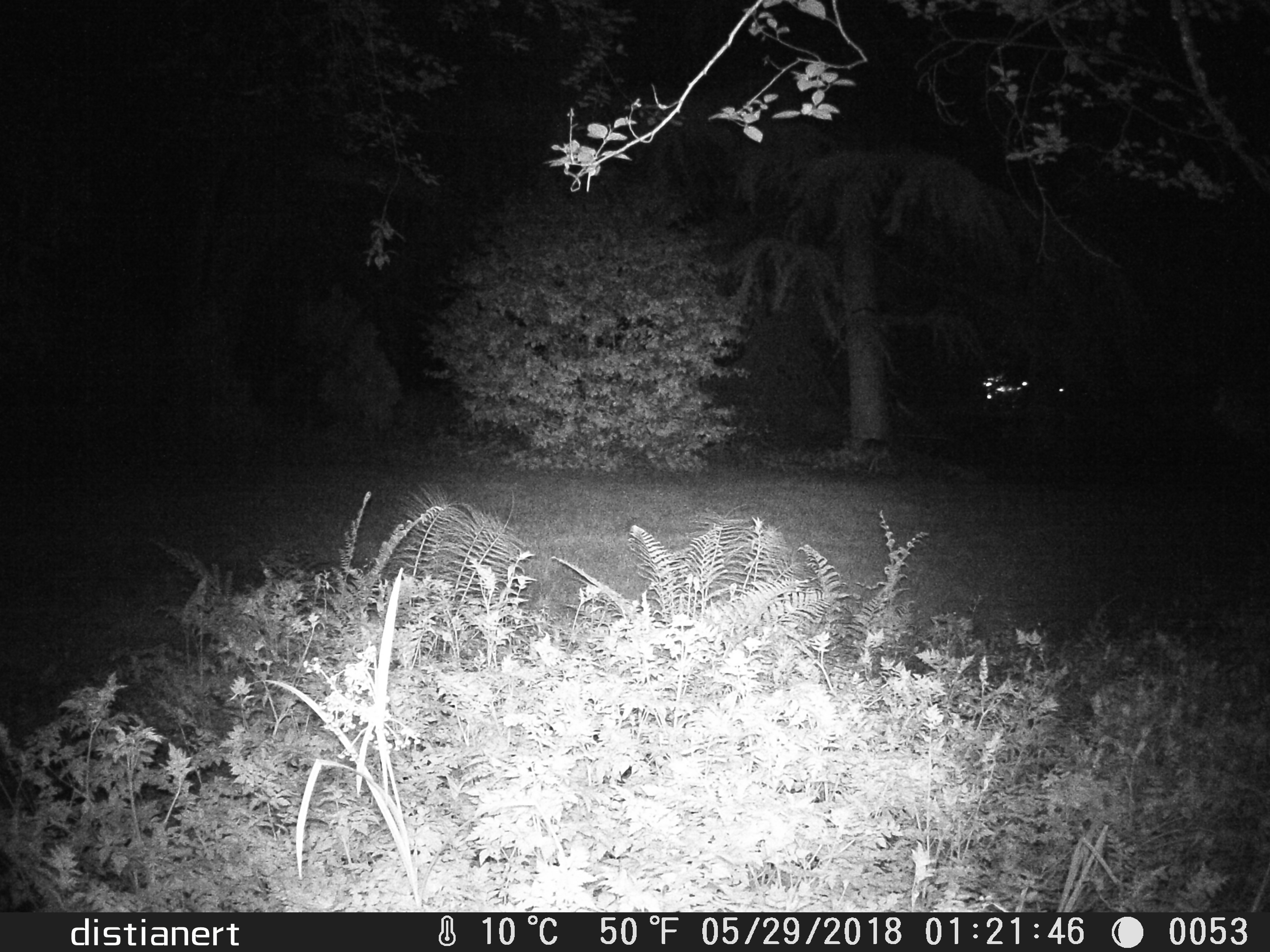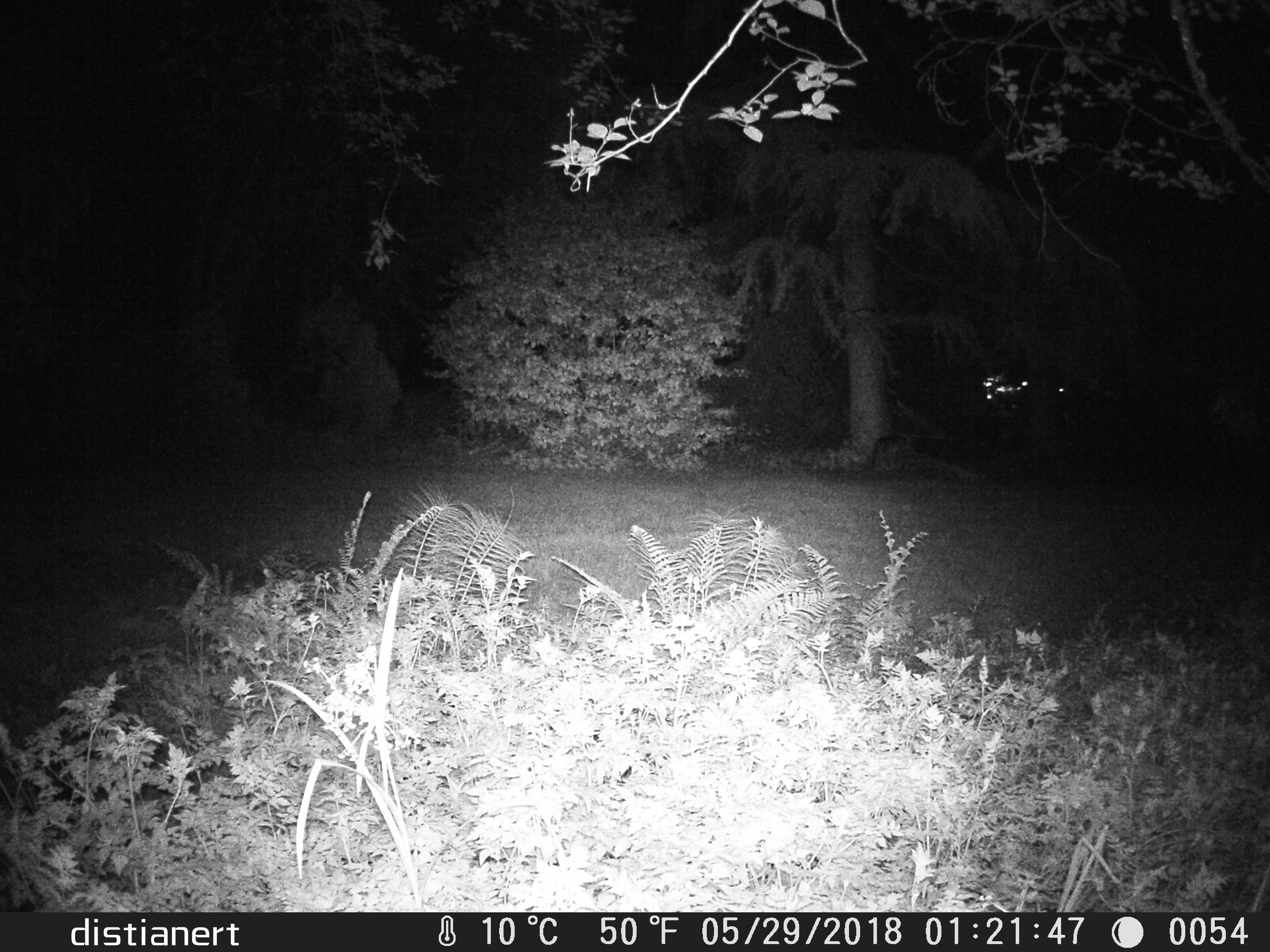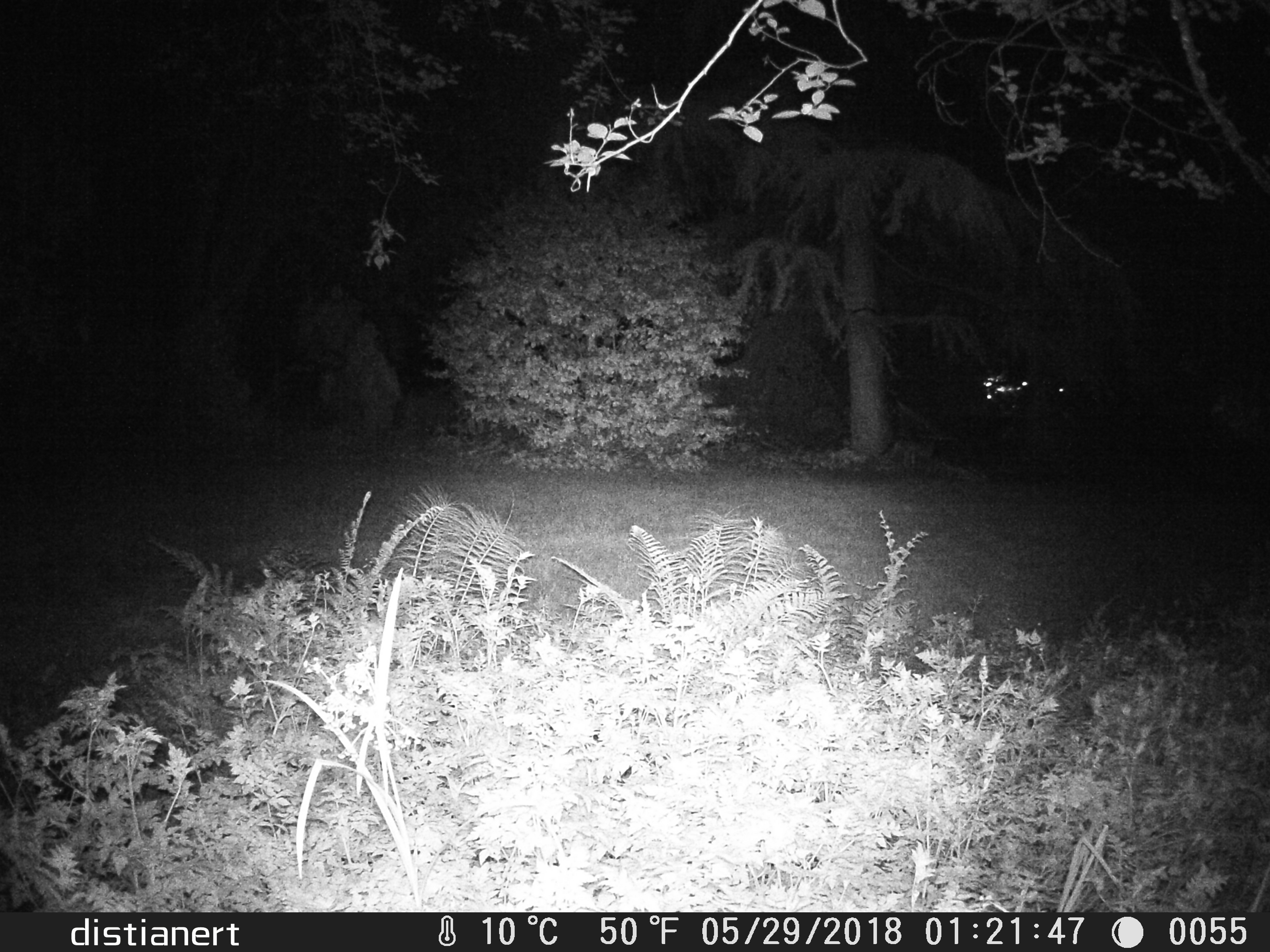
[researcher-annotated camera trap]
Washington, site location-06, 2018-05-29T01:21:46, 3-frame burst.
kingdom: Animalia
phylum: Chordata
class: Mammalia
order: Carnivora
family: Canidae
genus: Canis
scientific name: Canis latrans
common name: coyote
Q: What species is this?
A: Coyote (Canis latrans).